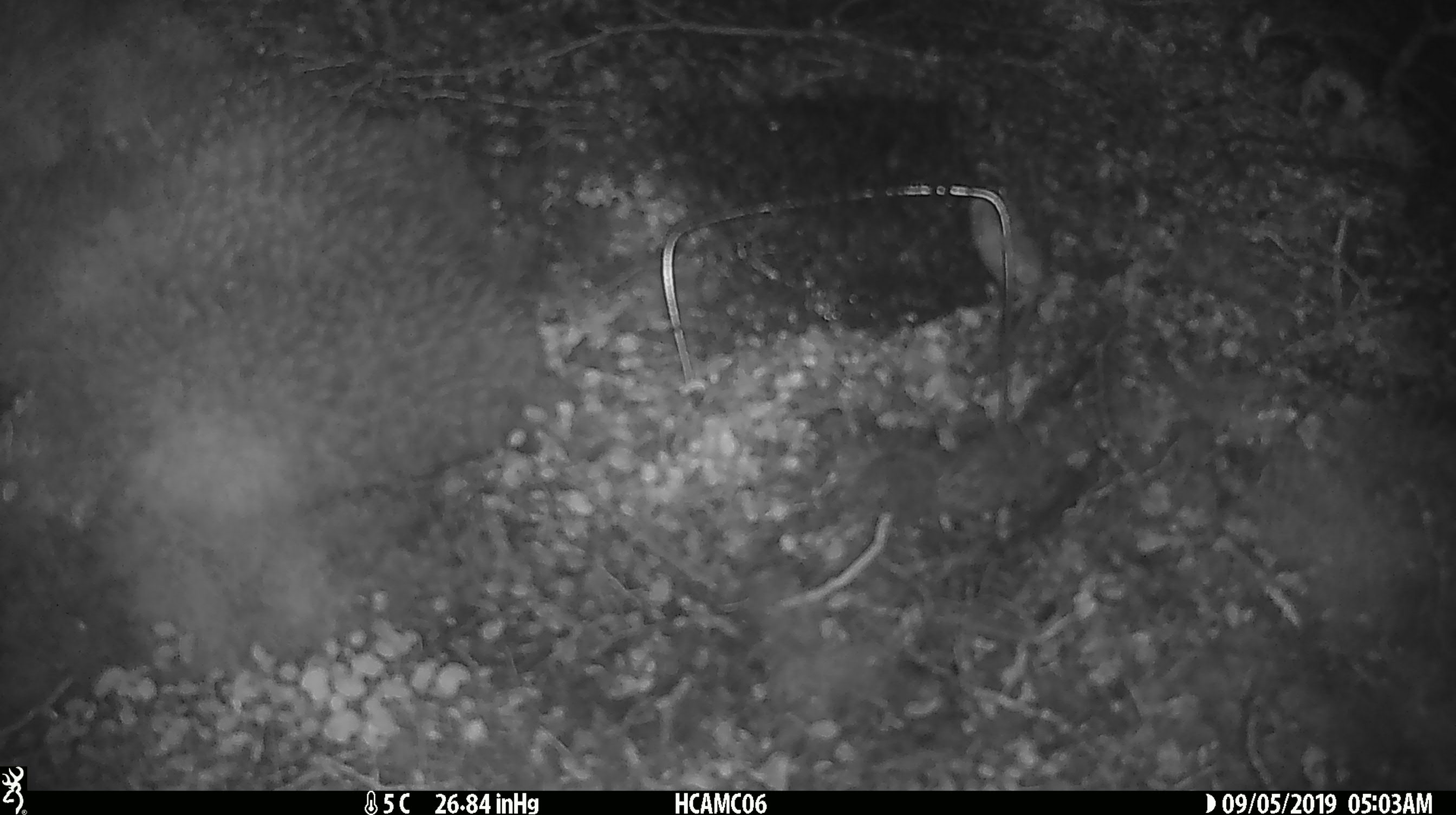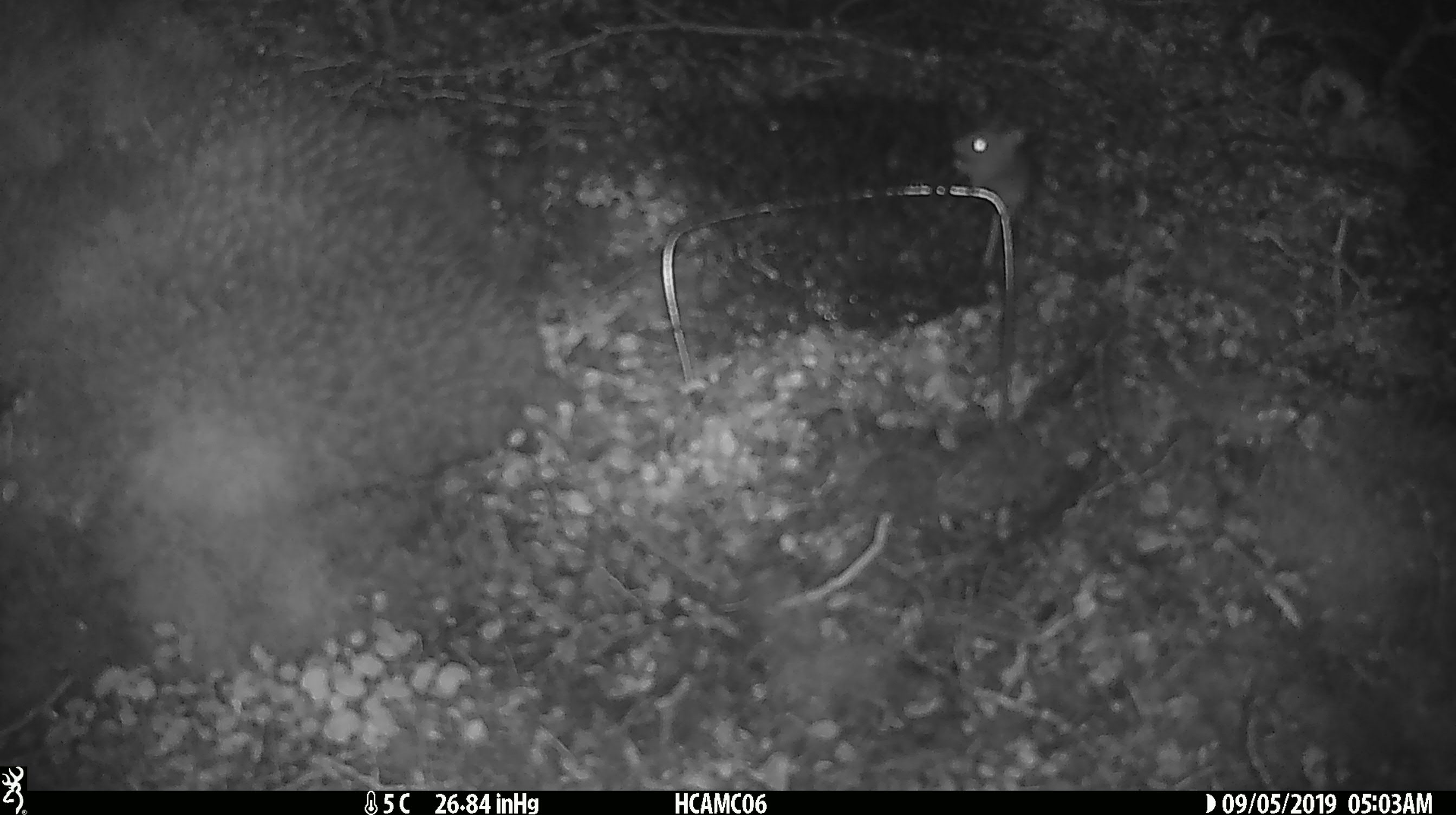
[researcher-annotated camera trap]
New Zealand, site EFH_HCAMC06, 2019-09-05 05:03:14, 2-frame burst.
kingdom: Animalia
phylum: Chordata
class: Mammalia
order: Rodentia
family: Muridae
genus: Mus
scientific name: Mus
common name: mouse